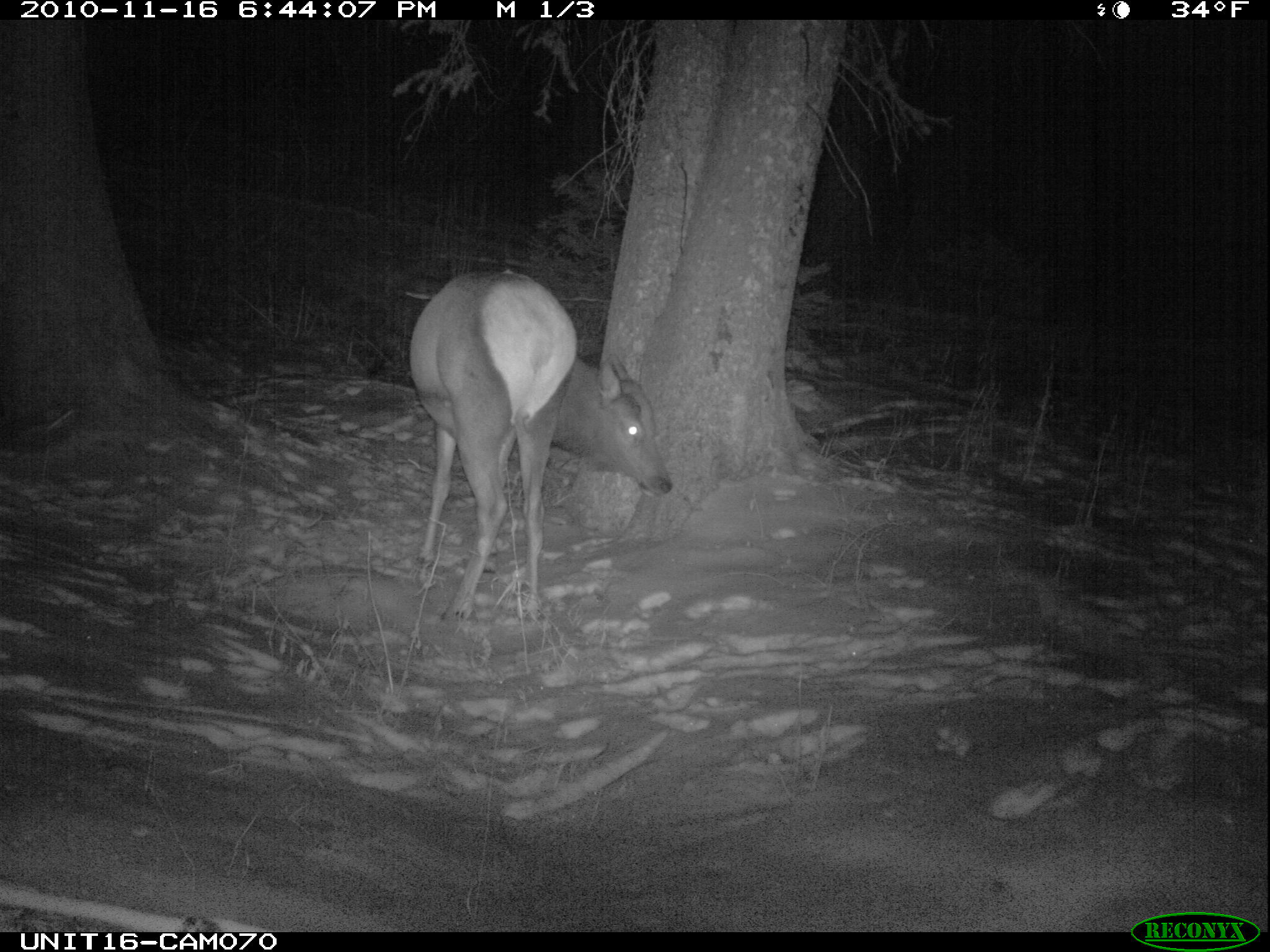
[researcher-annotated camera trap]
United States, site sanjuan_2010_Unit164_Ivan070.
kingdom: Animalia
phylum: Chordata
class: Mammalia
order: Artiodactyla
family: Cervidae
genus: Cervus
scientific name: Cervus elaphus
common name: red deer